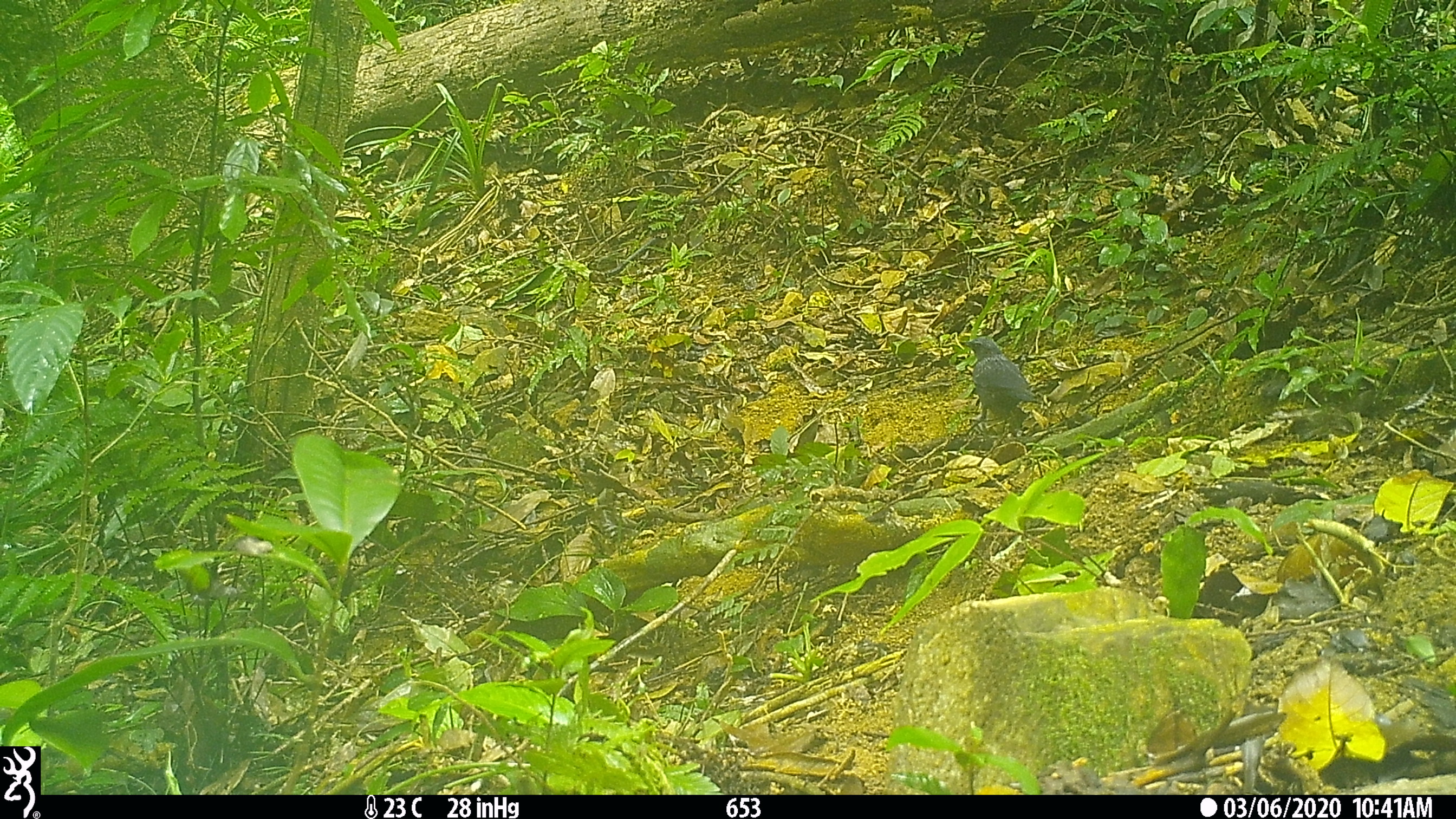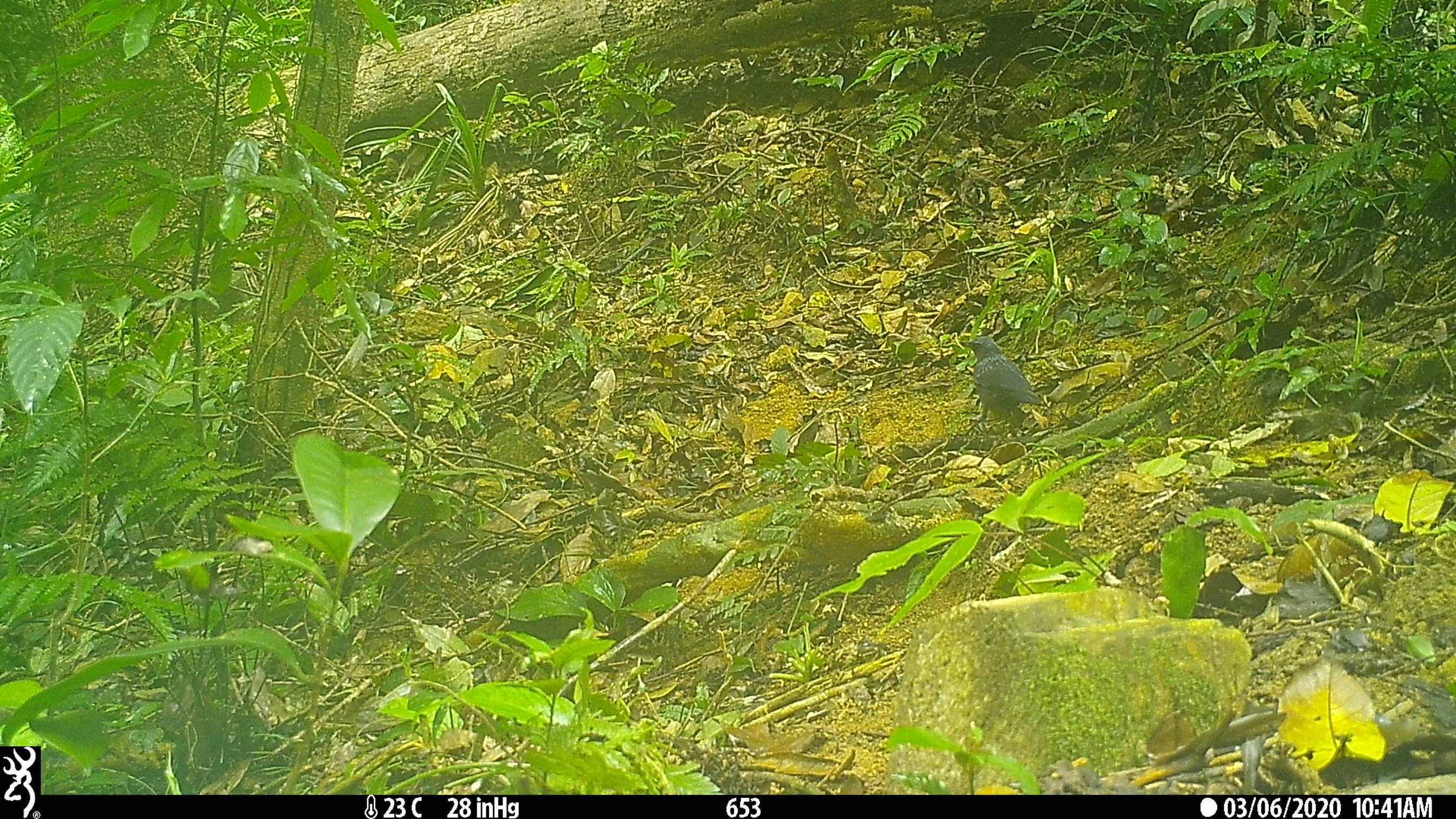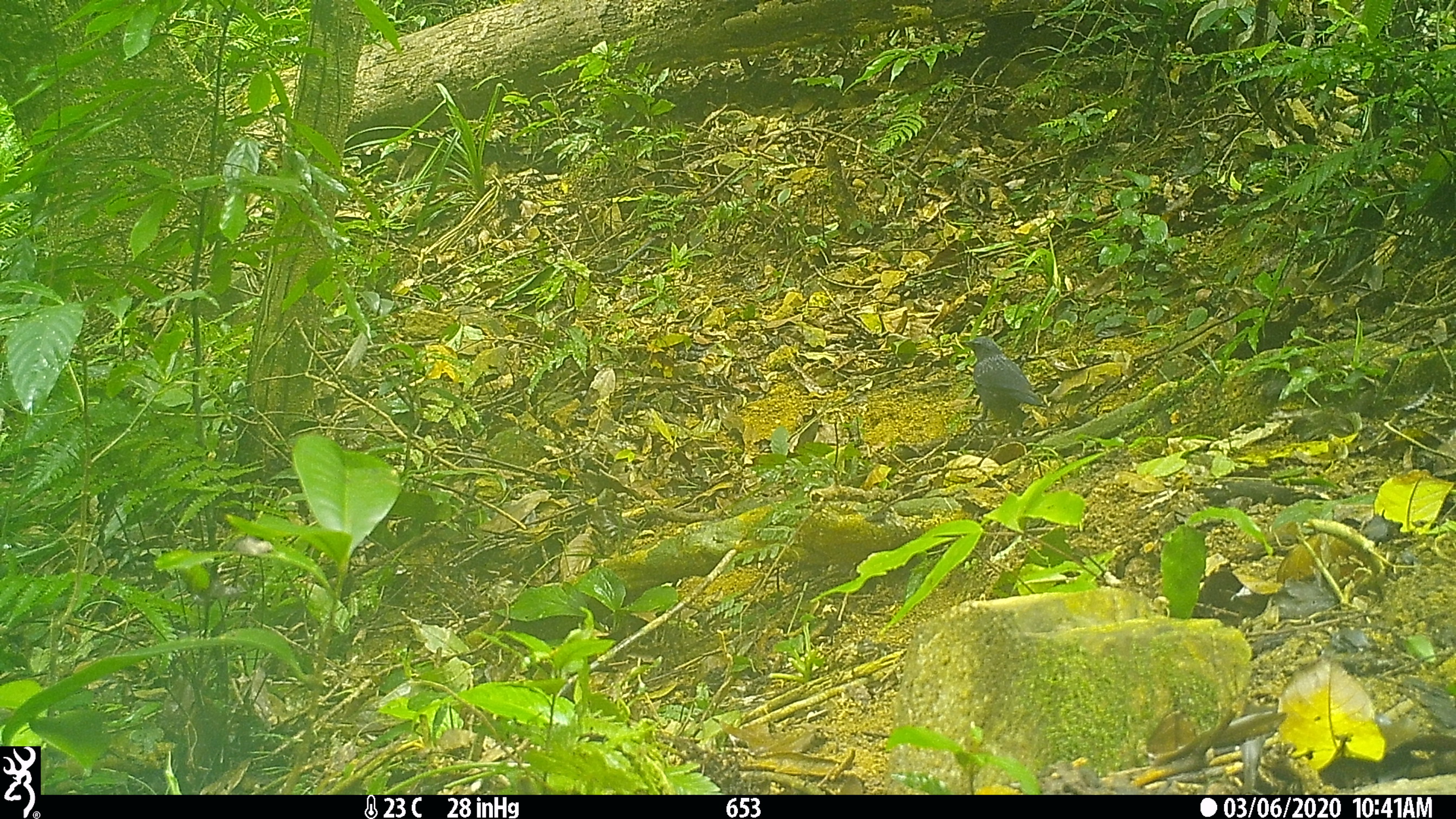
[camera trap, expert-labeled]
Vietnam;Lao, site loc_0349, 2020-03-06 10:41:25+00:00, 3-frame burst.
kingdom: Animalia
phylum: Chordata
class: Aves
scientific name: Aves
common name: bird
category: unidentified bird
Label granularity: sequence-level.